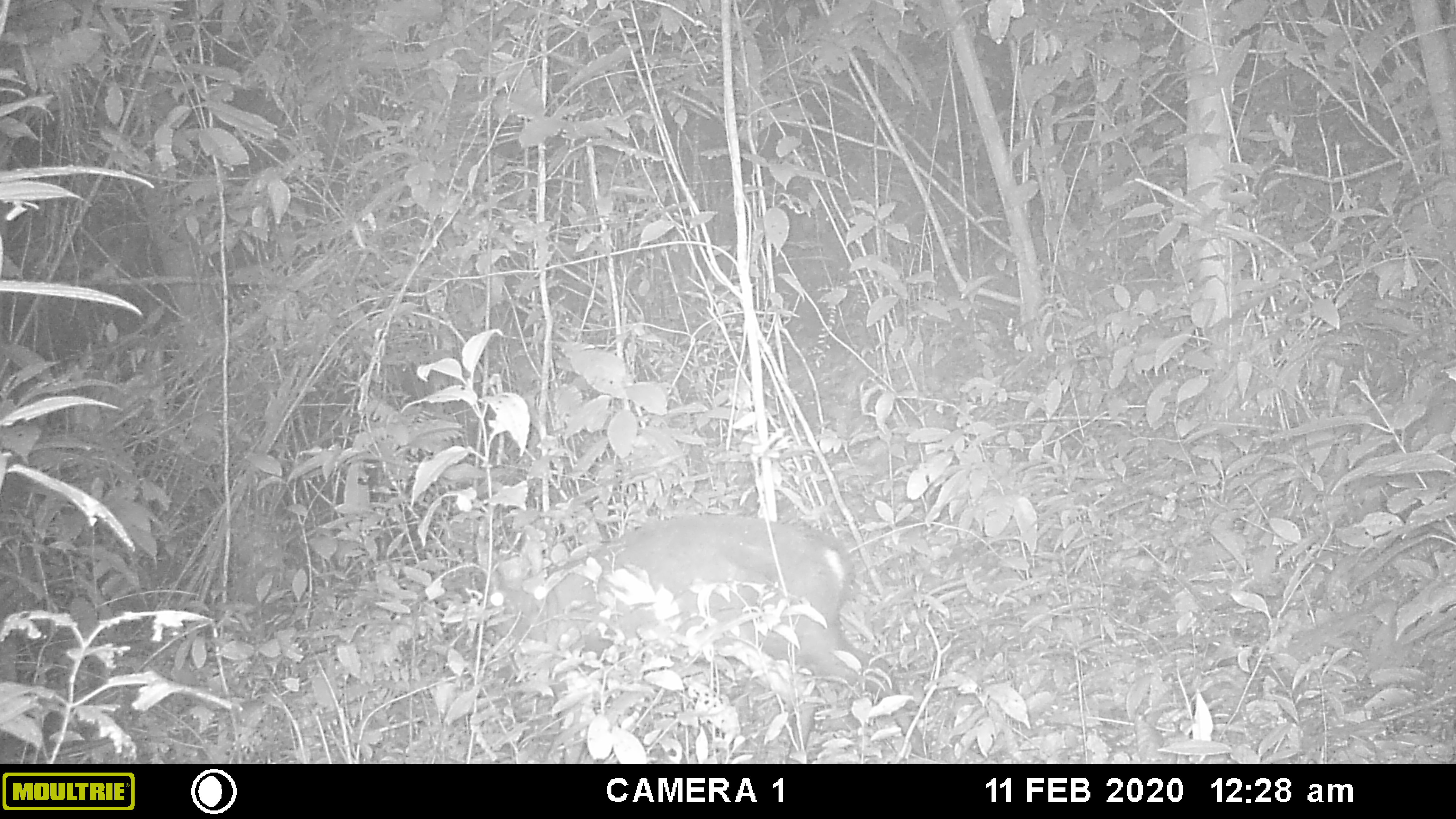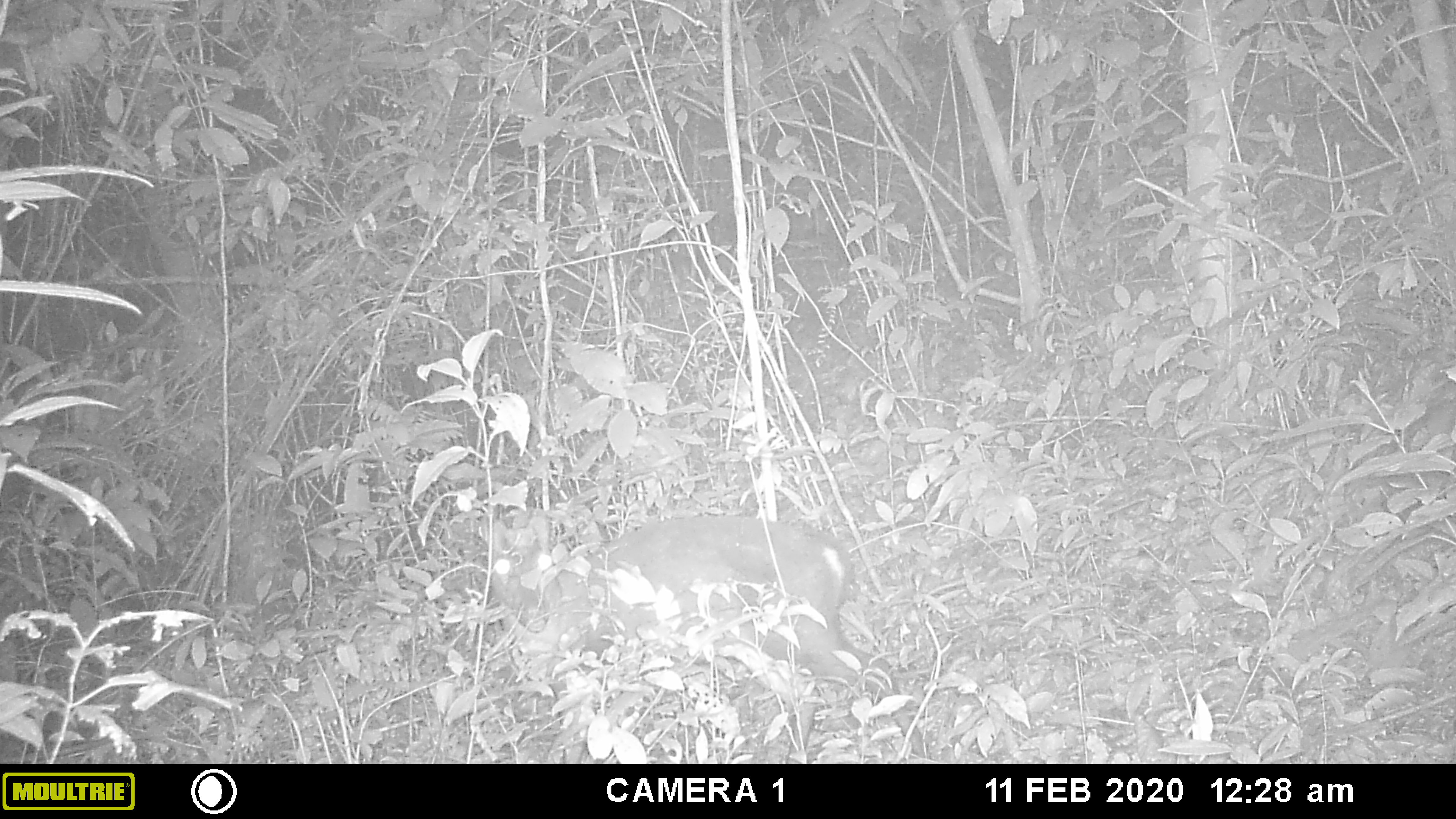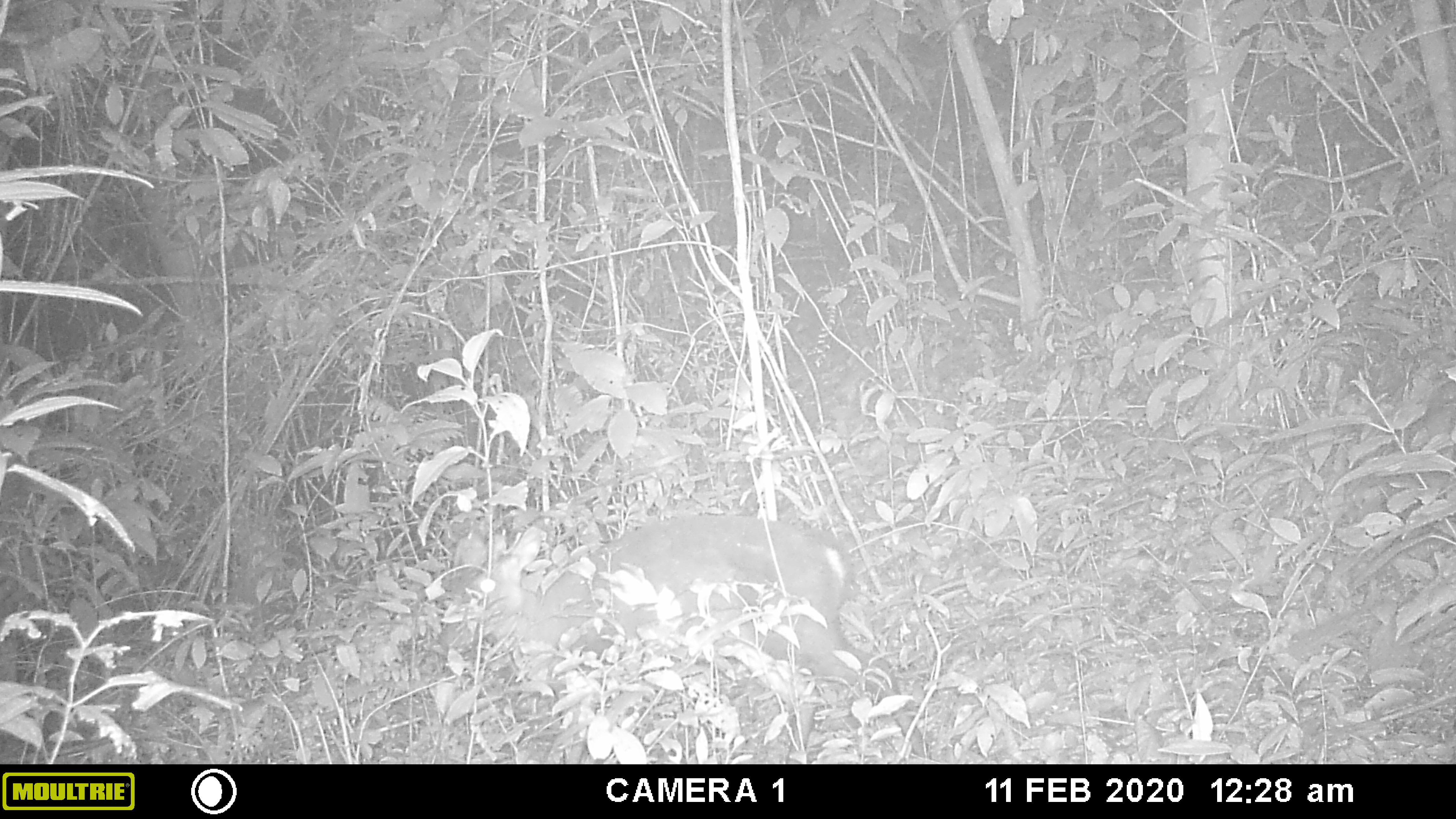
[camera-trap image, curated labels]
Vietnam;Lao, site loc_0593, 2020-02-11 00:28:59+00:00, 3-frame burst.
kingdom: Animalia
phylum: Chordata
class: Mammalia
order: Artiodactyla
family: Cervidae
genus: Muntiacus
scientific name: Muntiacus rooseveltorum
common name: roosevelt's muntjac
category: roosevelts muntjac group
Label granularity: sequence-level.